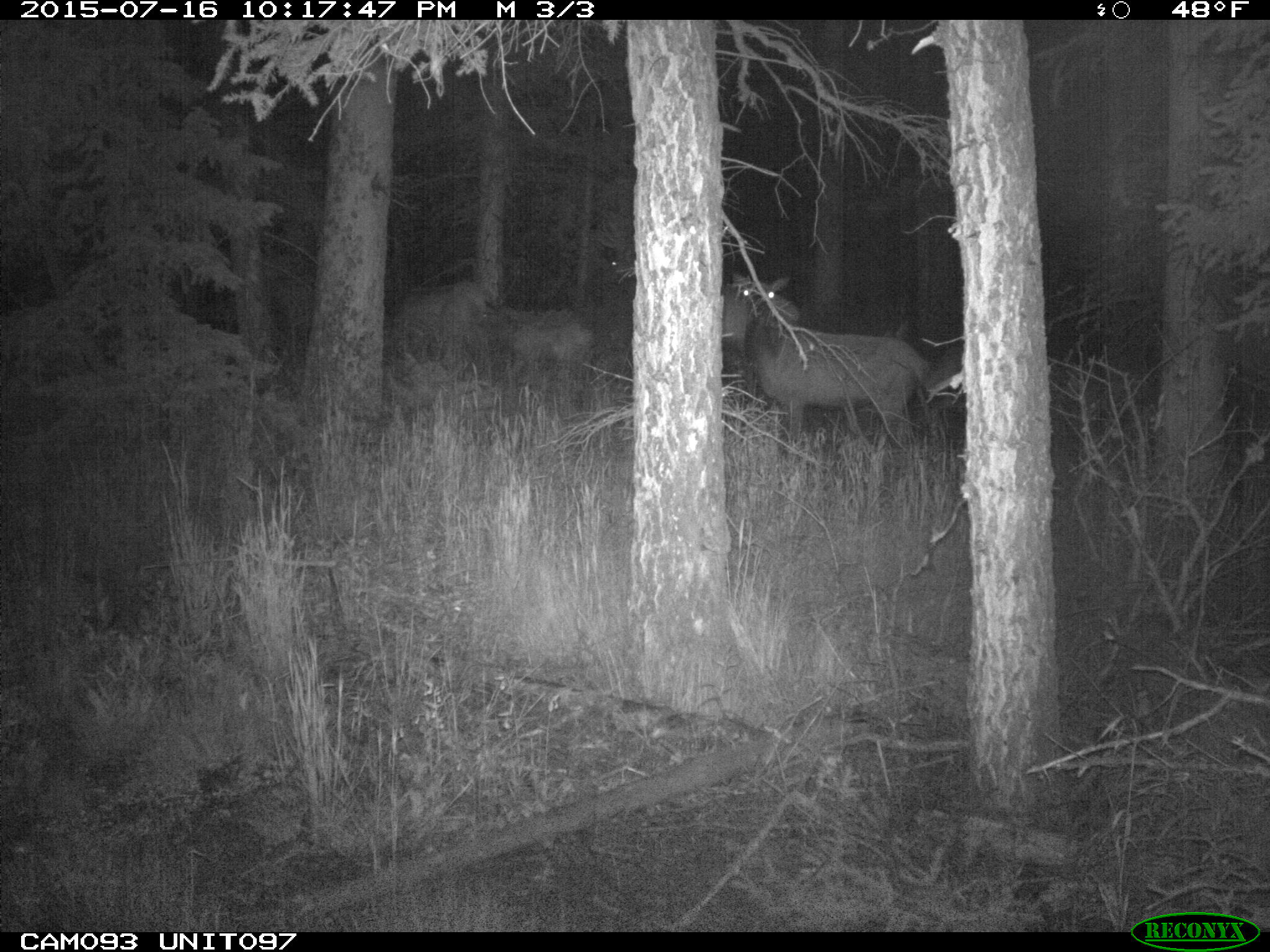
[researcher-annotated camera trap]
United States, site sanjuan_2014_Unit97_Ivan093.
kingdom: Animalia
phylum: Chordata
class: Mammalia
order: Artiodactyla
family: Cervidae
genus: Cervus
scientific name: Cervus elaphus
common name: red deer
Cervus elaphus (red deer).